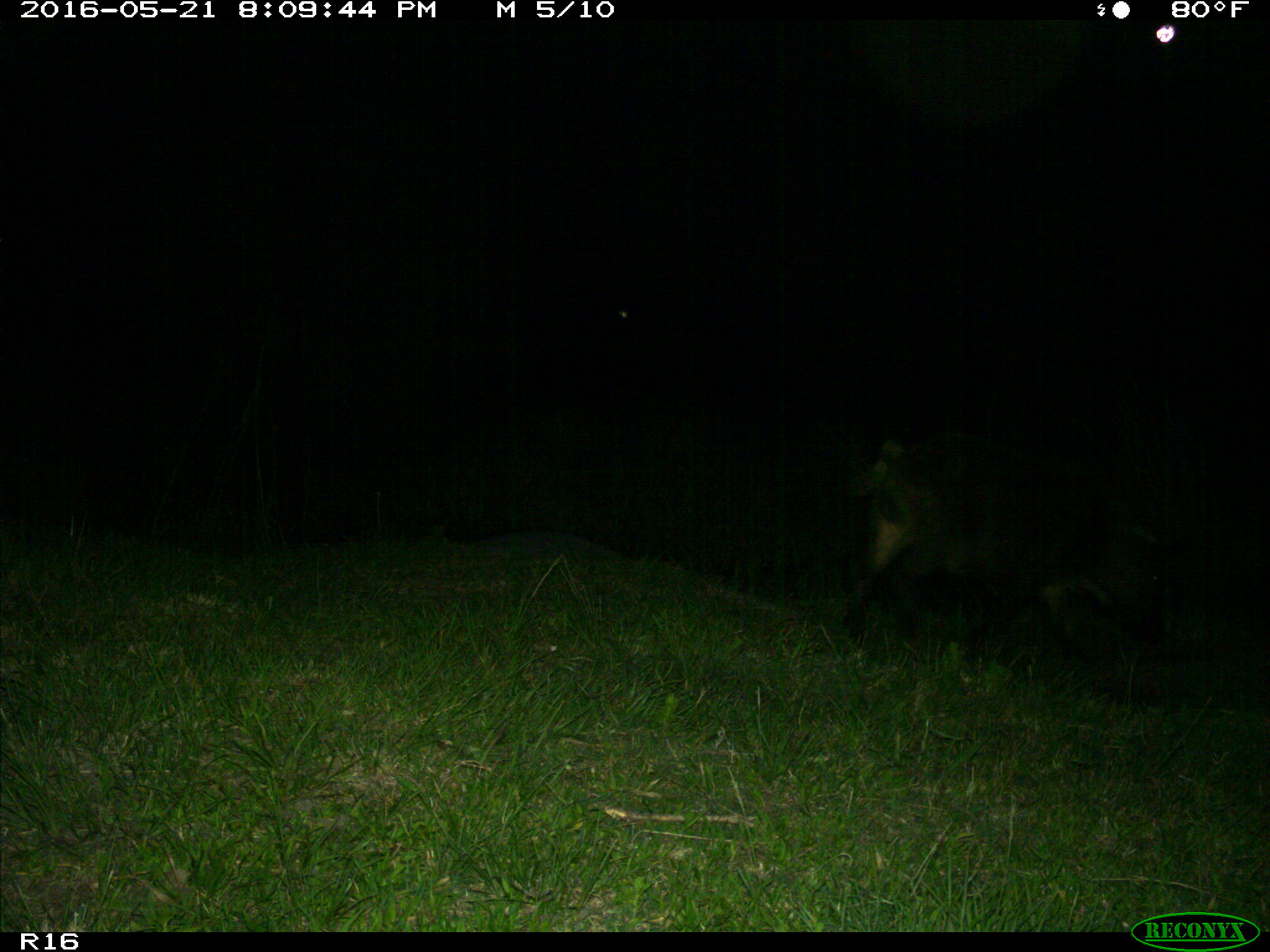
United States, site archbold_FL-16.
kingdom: Animalia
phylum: Chordata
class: Mammalia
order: Artiodactyla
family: Suidae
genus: Sus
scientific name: Sus scrofa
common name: wild boar